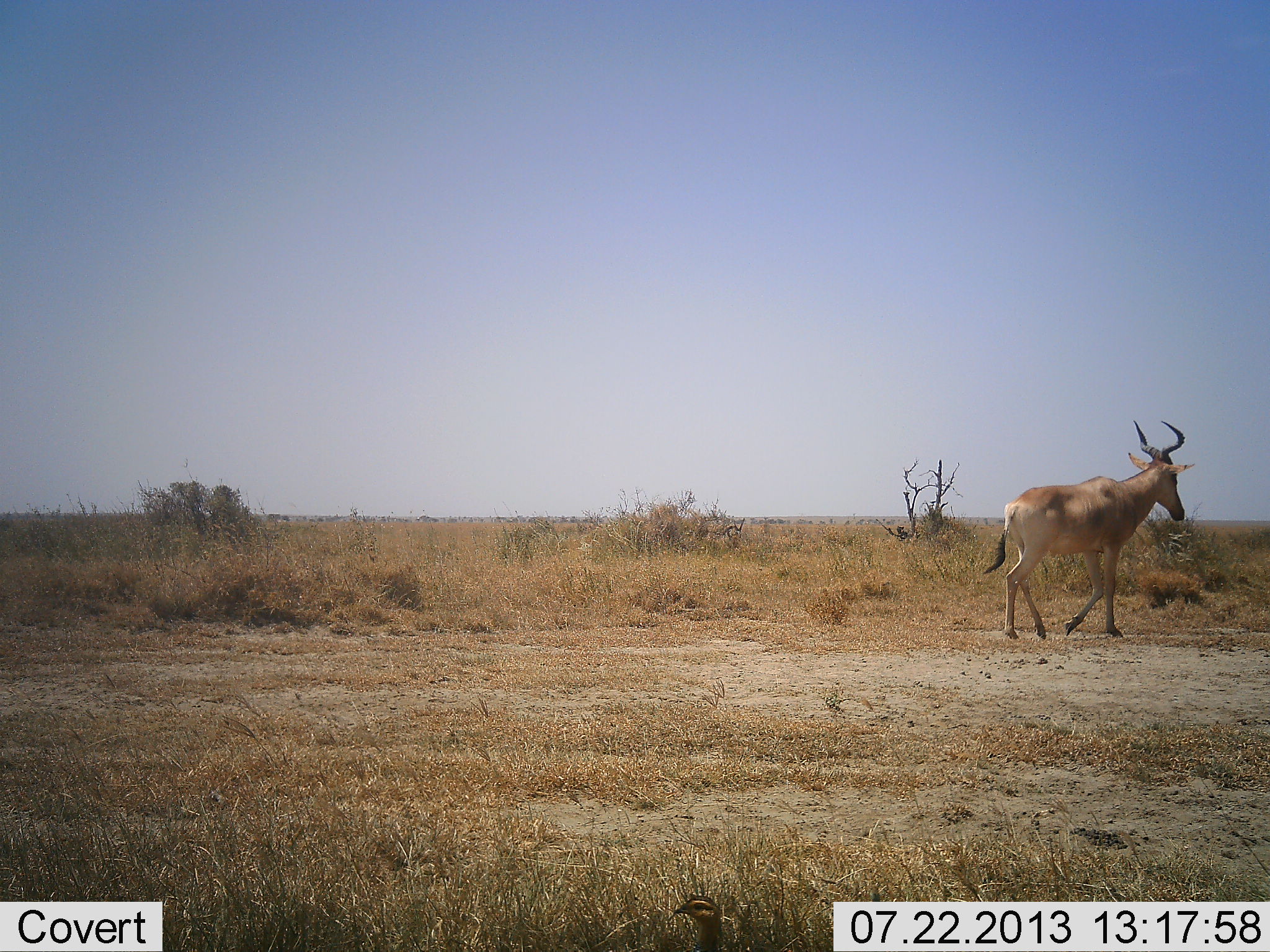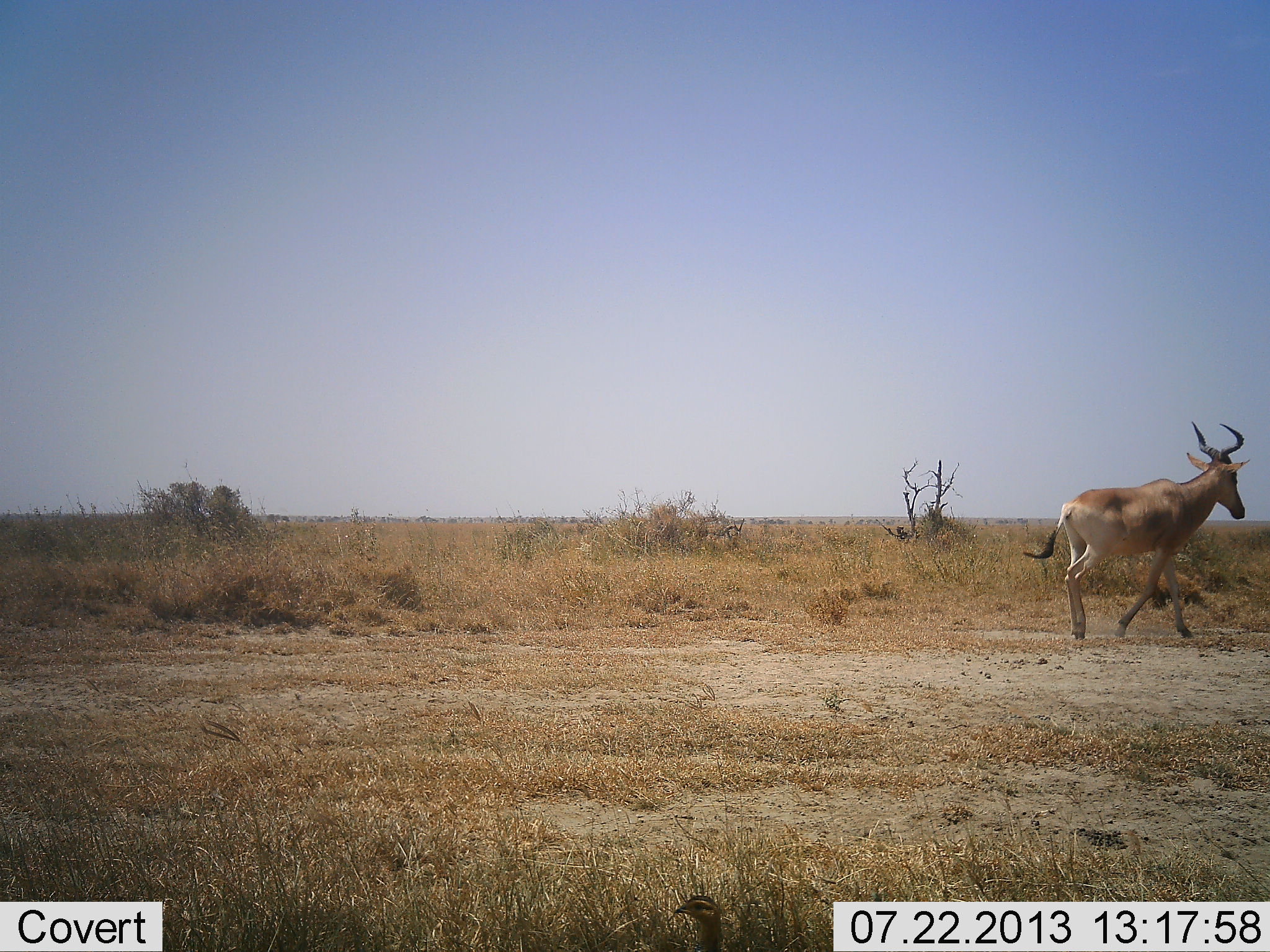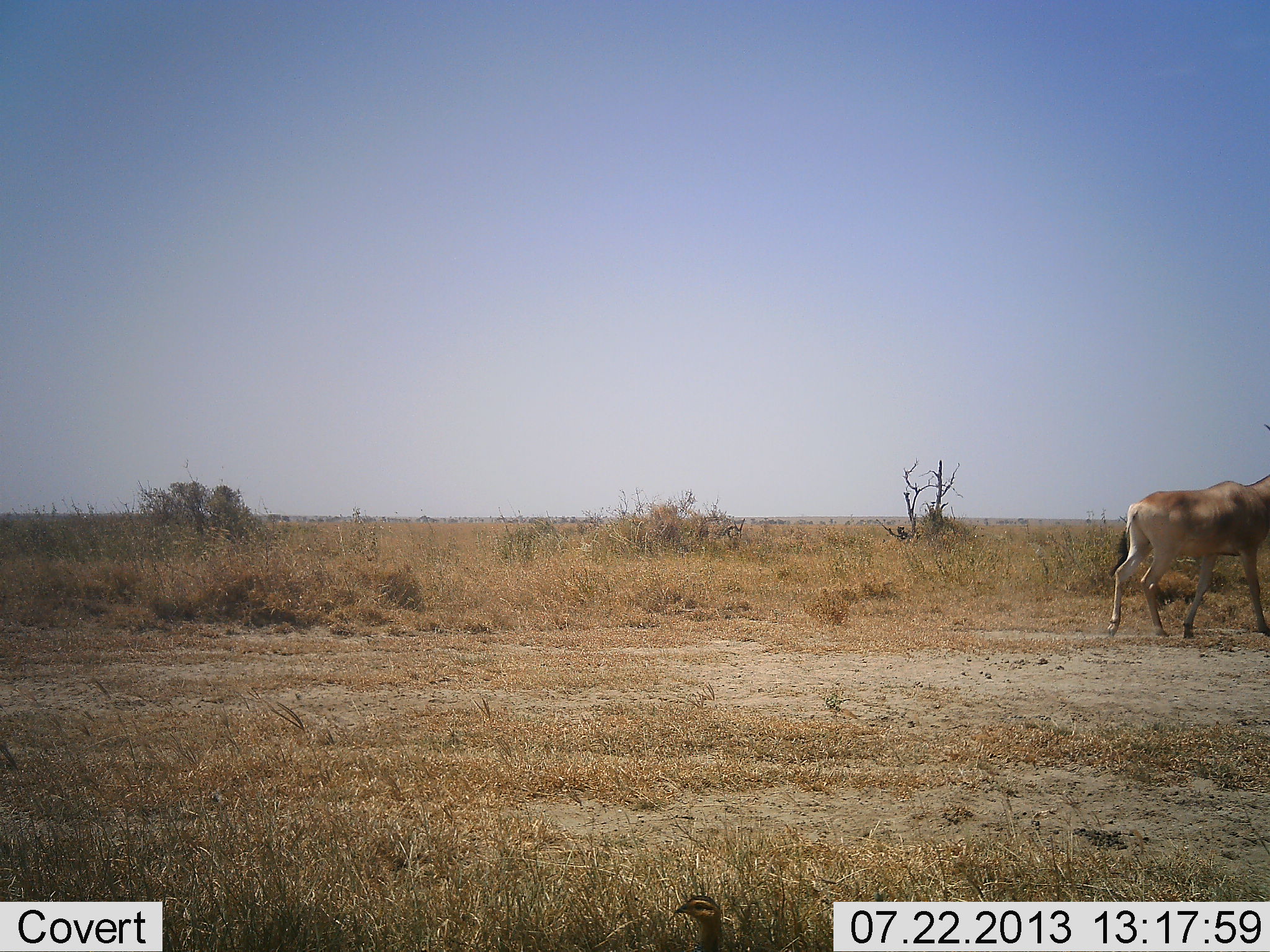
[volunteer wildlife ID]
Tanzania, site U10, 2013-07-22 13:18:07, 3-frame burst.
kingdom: Animalia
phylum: Chordata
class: Mammalia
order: Artiodactyla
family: Bovidae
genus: Alcelaphus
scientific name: Alcelaphus buselaphus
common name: hartebeest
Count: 1.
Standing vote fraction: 0%.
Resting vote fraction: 0%.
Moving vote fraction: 100%.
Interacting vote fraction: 0%.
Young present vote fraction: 0%.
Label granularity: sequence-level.